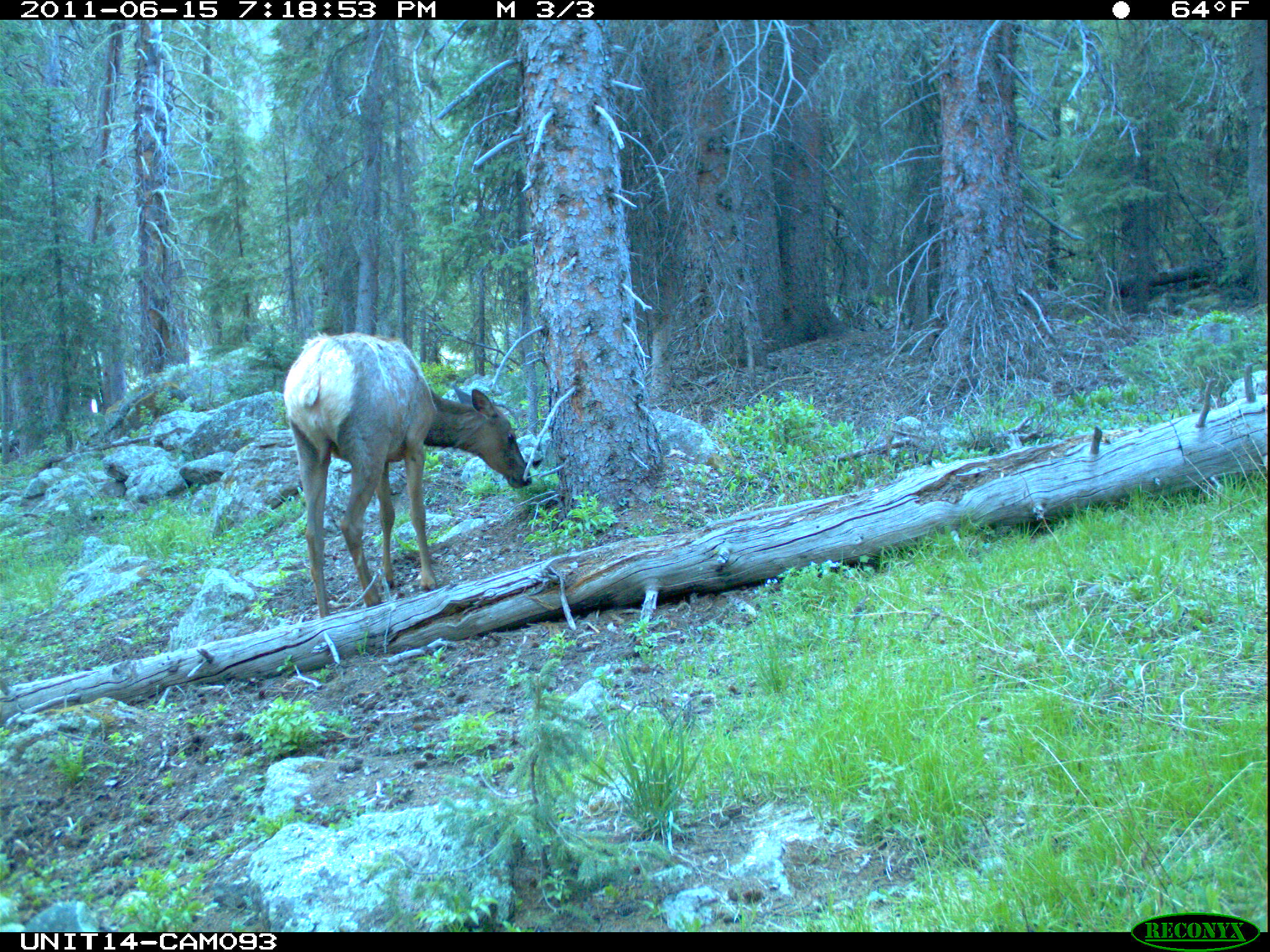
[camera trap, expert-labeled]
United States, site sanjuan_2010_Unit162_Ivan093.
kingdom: Animalia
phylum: Chordata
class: Mammalia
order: Artiodactyla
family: Cervidae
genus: Cervus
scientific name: Cervus elaphus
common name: red deer